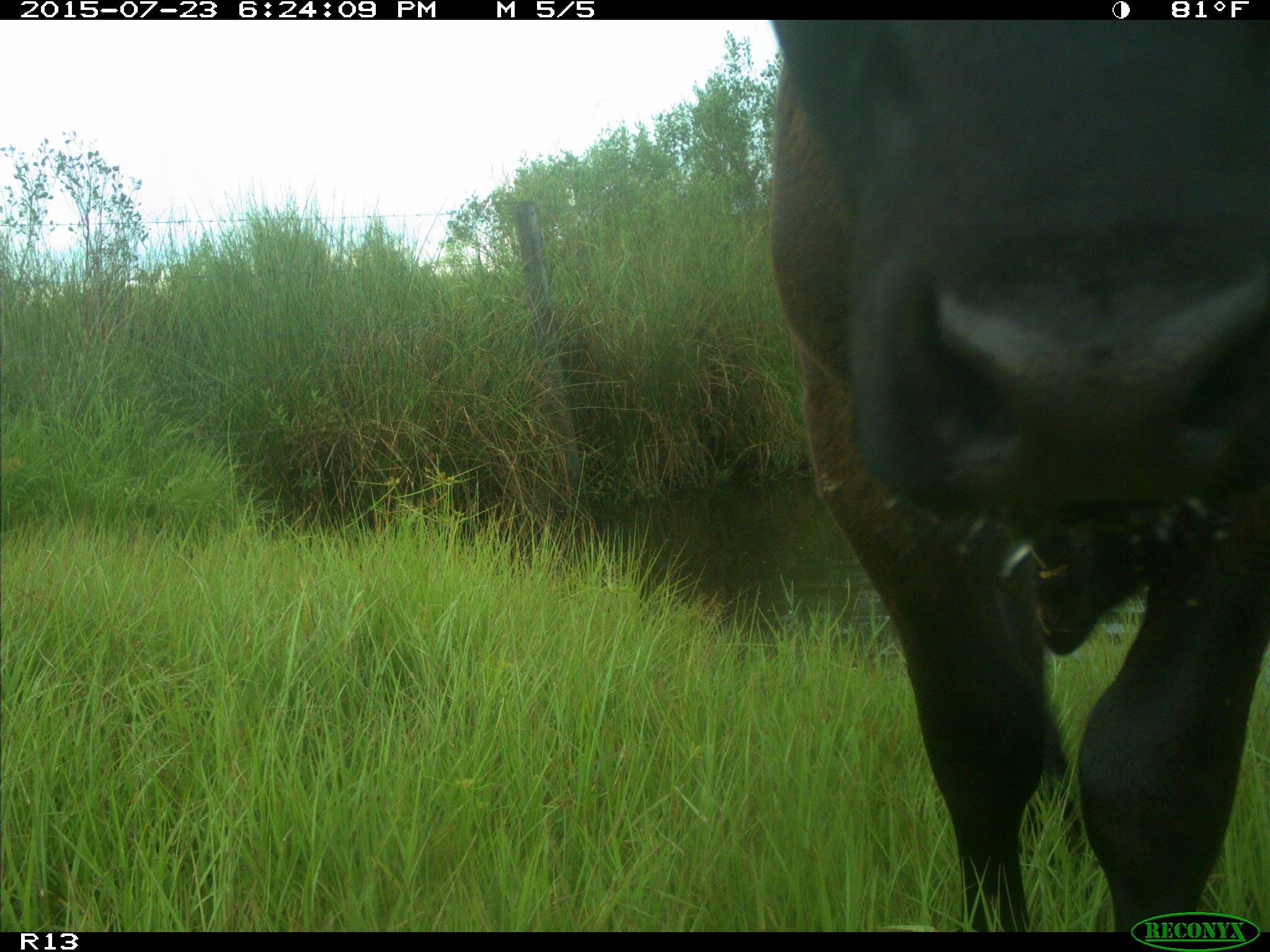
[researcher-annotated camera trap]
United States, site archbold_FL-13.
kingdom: Animalia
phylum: Chordata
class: Mammalia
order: Artiodactyla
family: Bovidae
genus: Bos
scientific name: Bos taurus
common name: domestic cow